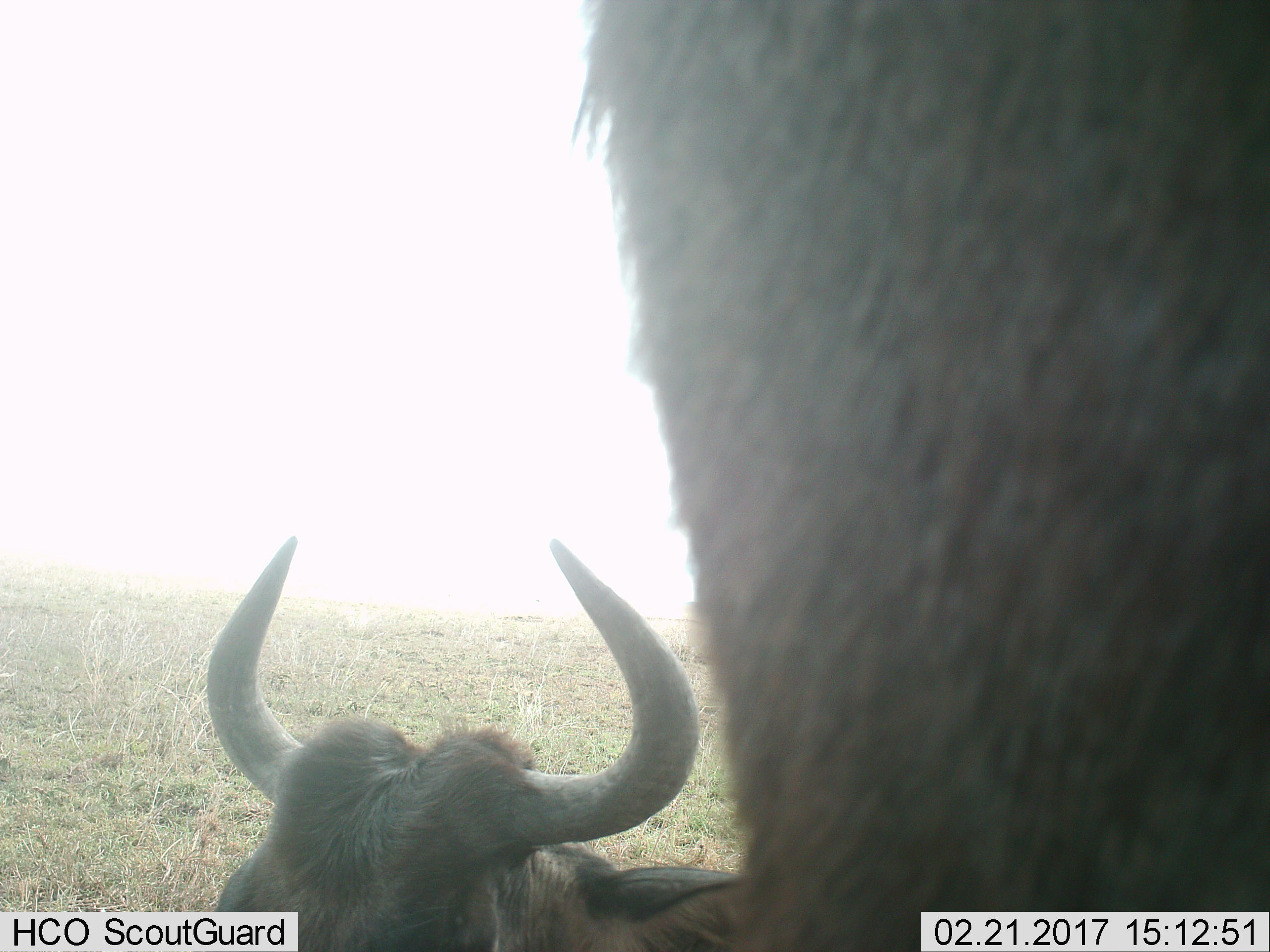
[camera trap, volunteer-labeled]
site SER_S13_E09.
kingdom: Animalia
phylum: Chordata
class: Mammalia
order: Artiodactyla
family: Bovidae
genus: Connochaetes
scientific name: Connochaetes taurinus taurinus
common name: blue wildebeest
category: wildebeestblue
Wildebeestblue (blue wildebeest) (Connochaetes taurinus taurinus), count 2. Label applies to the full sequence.